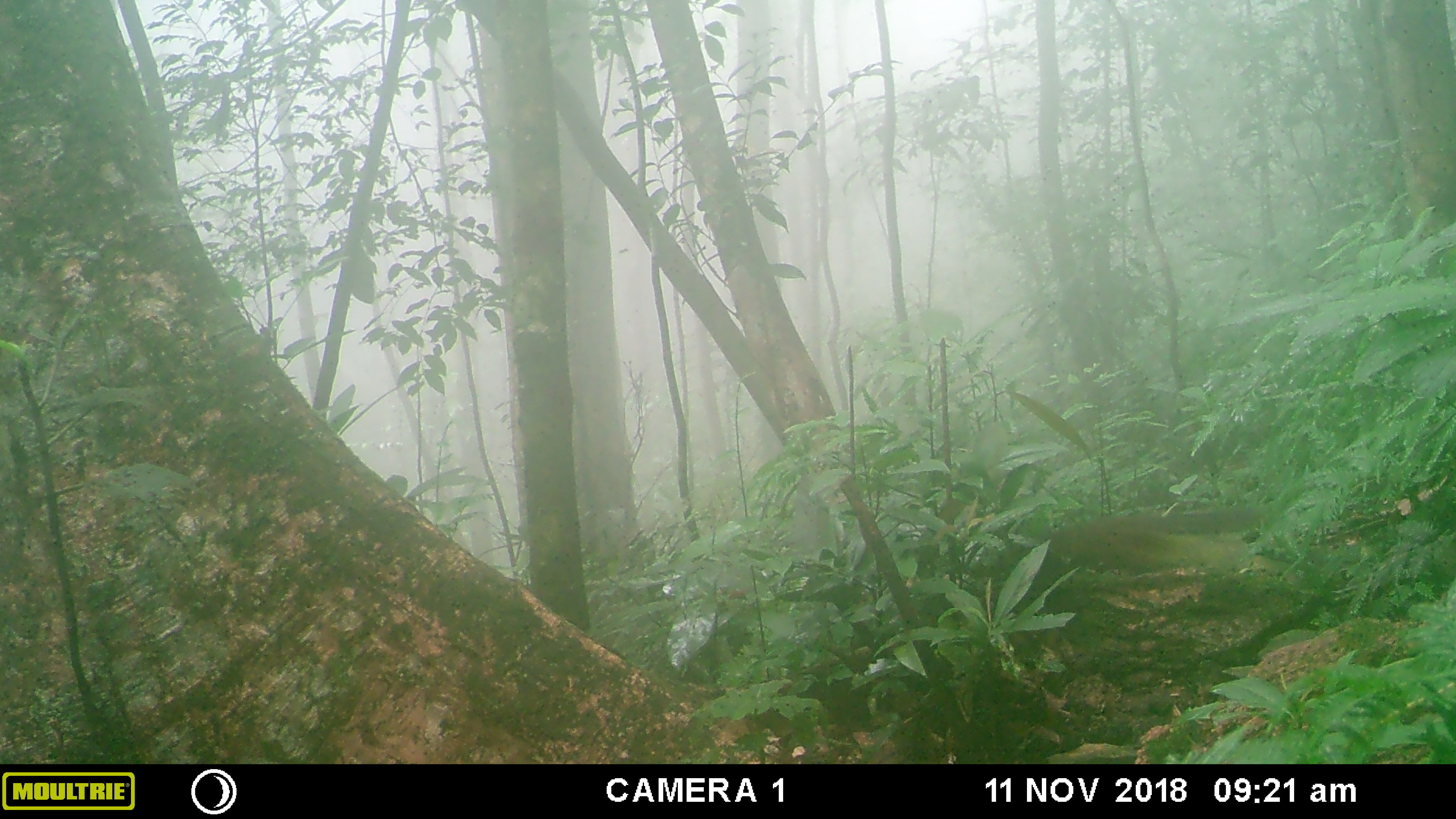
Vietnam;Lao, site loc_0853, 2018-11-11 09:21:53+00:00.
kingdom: Animalia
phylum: Chordata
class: Mammalia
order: Rodentia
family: Sciuridae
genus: Dremomys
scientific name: Dremomys rufigenis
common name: red-cheeked squirrel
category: red cheeked squirrel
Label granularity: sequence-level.